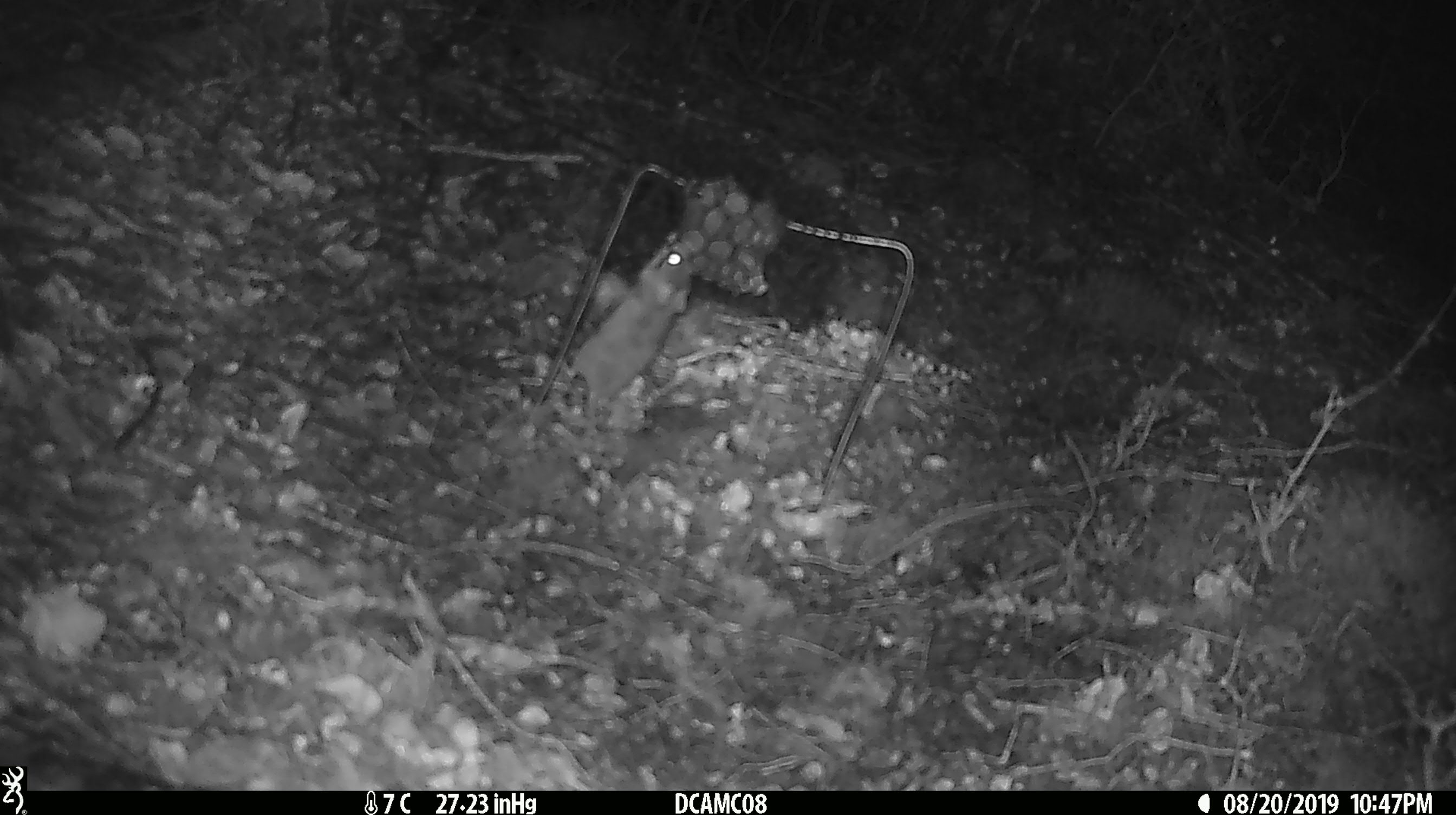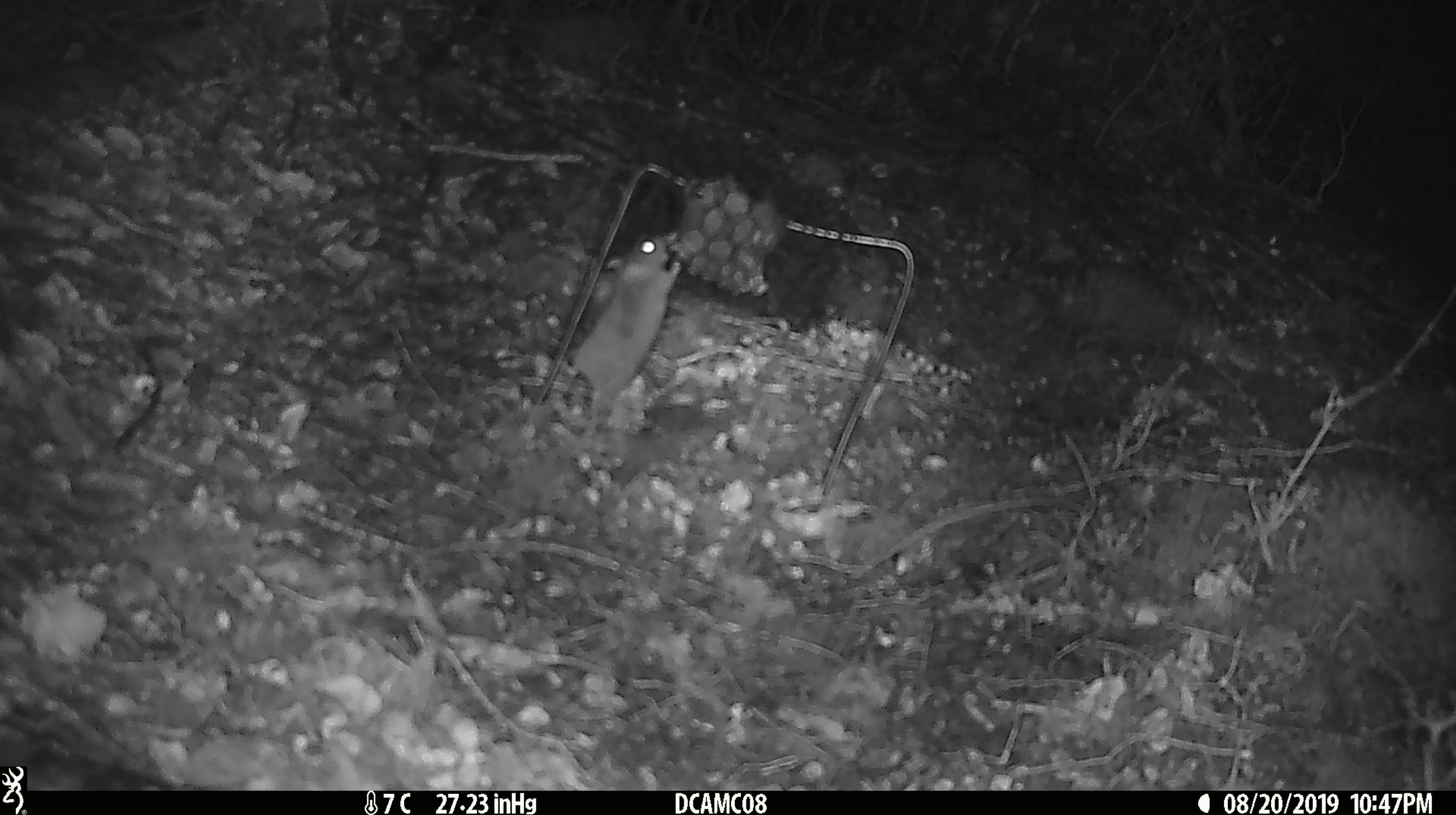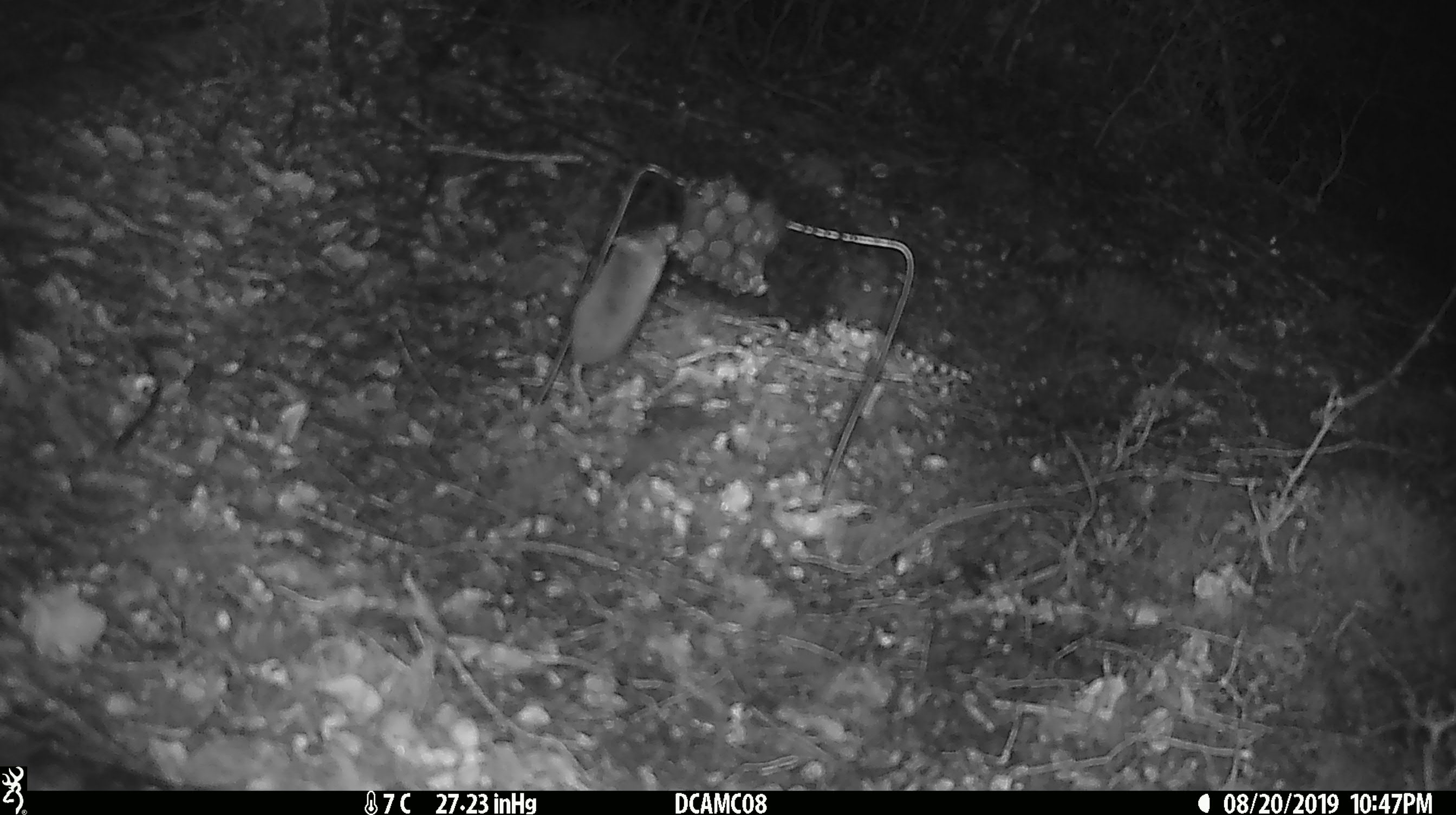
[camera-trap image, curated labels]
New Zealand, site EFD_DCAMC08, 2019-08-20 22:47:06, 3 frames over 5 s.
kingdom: Animalia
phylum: Chordata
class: Mammalia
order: Rodentia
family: Muridae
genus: Mus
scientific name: Mus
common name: mouse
Mouse (Mus).